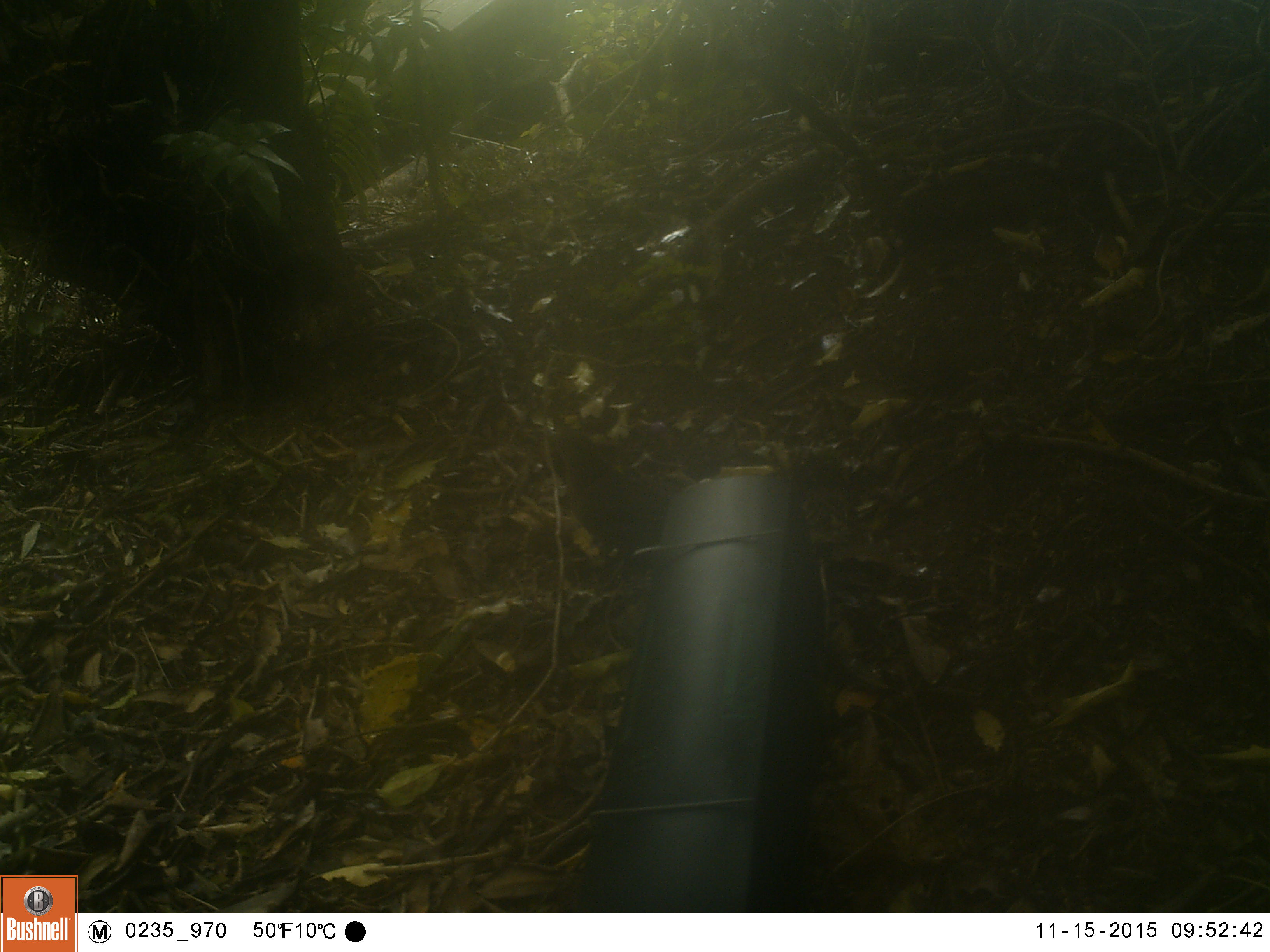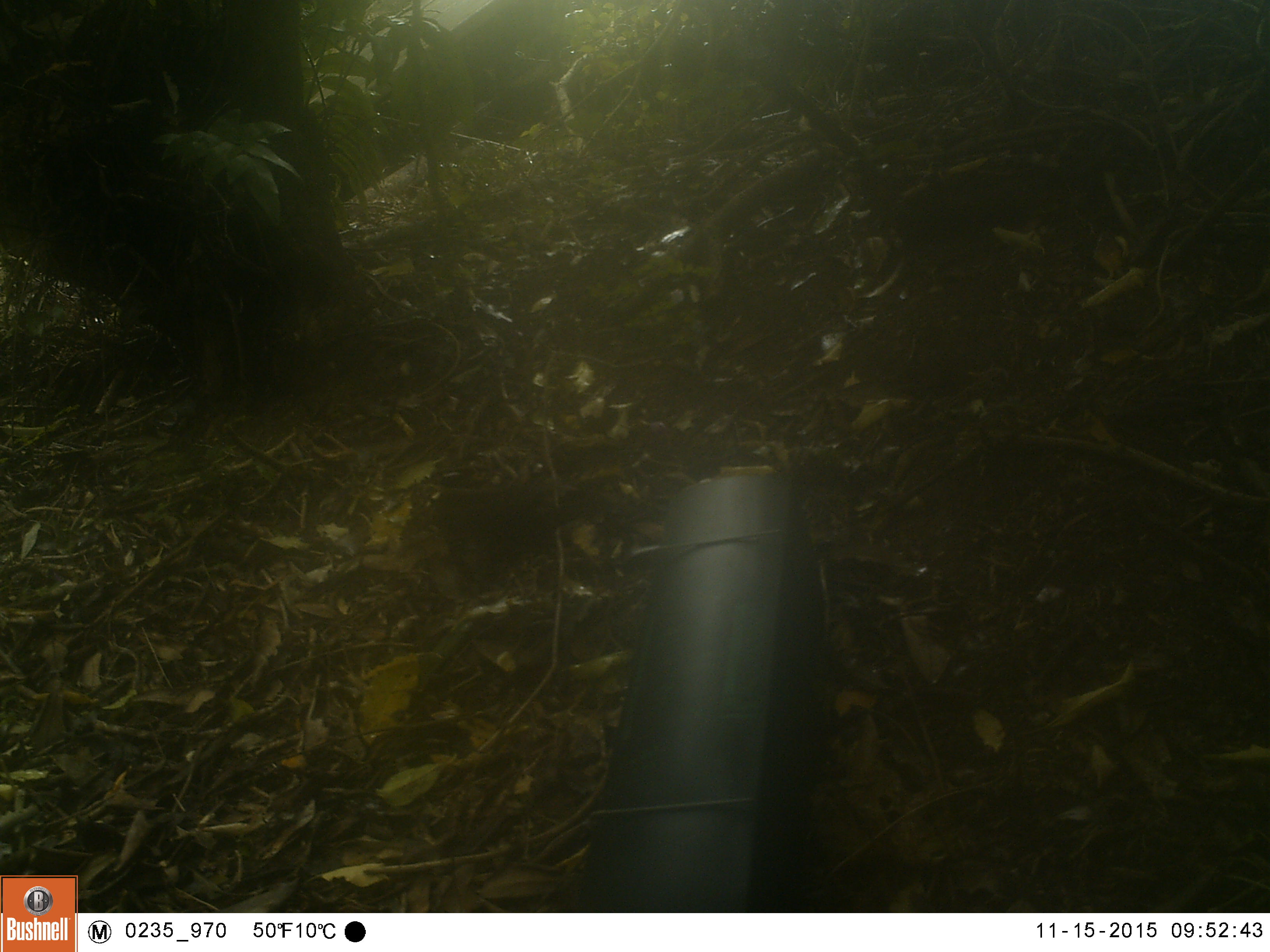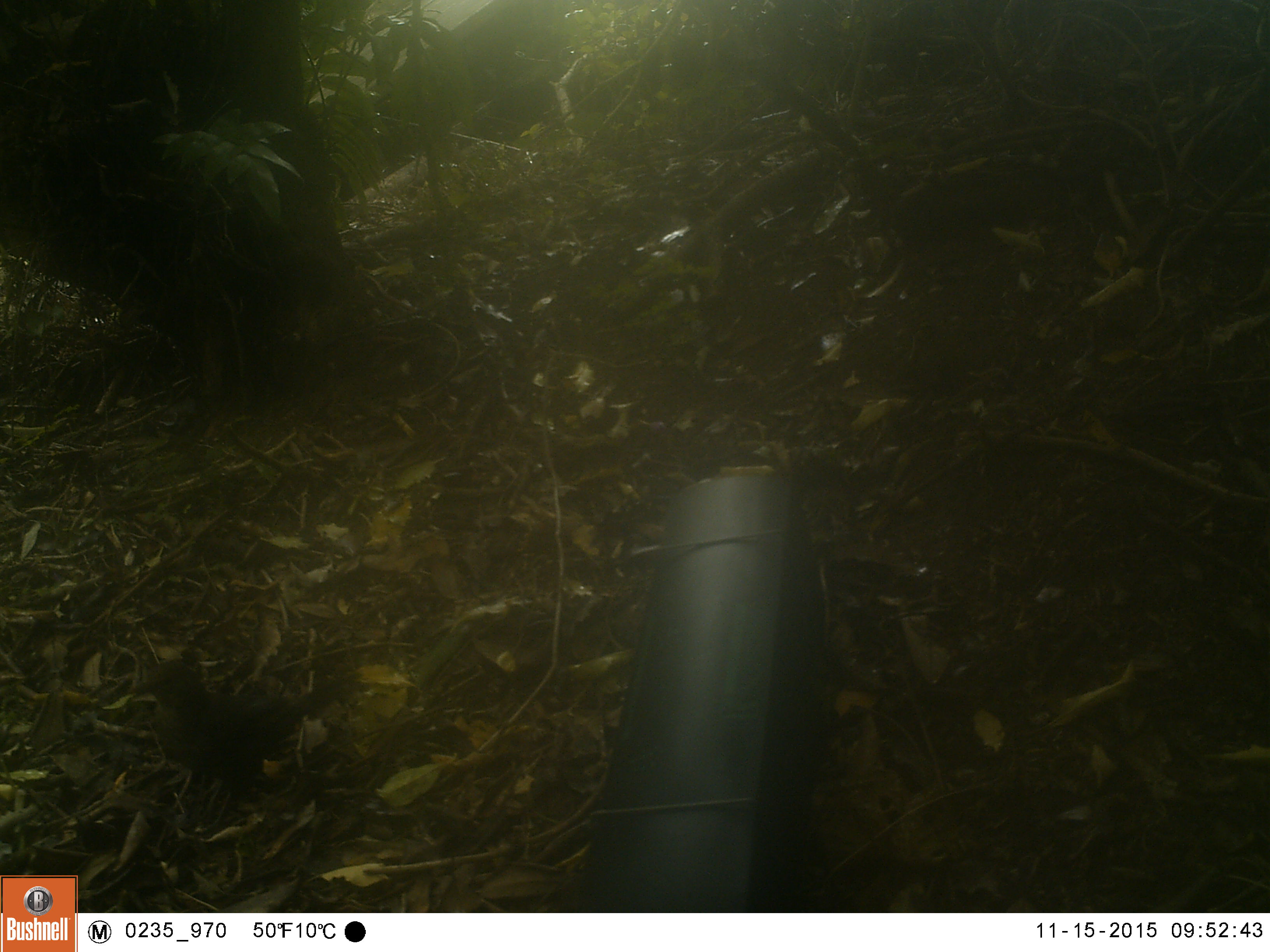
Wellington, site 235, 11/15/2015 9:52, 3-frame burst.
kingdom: Animalia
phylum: Chordata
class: Aves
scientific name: Aves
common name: bird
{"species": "bird (Aves)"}